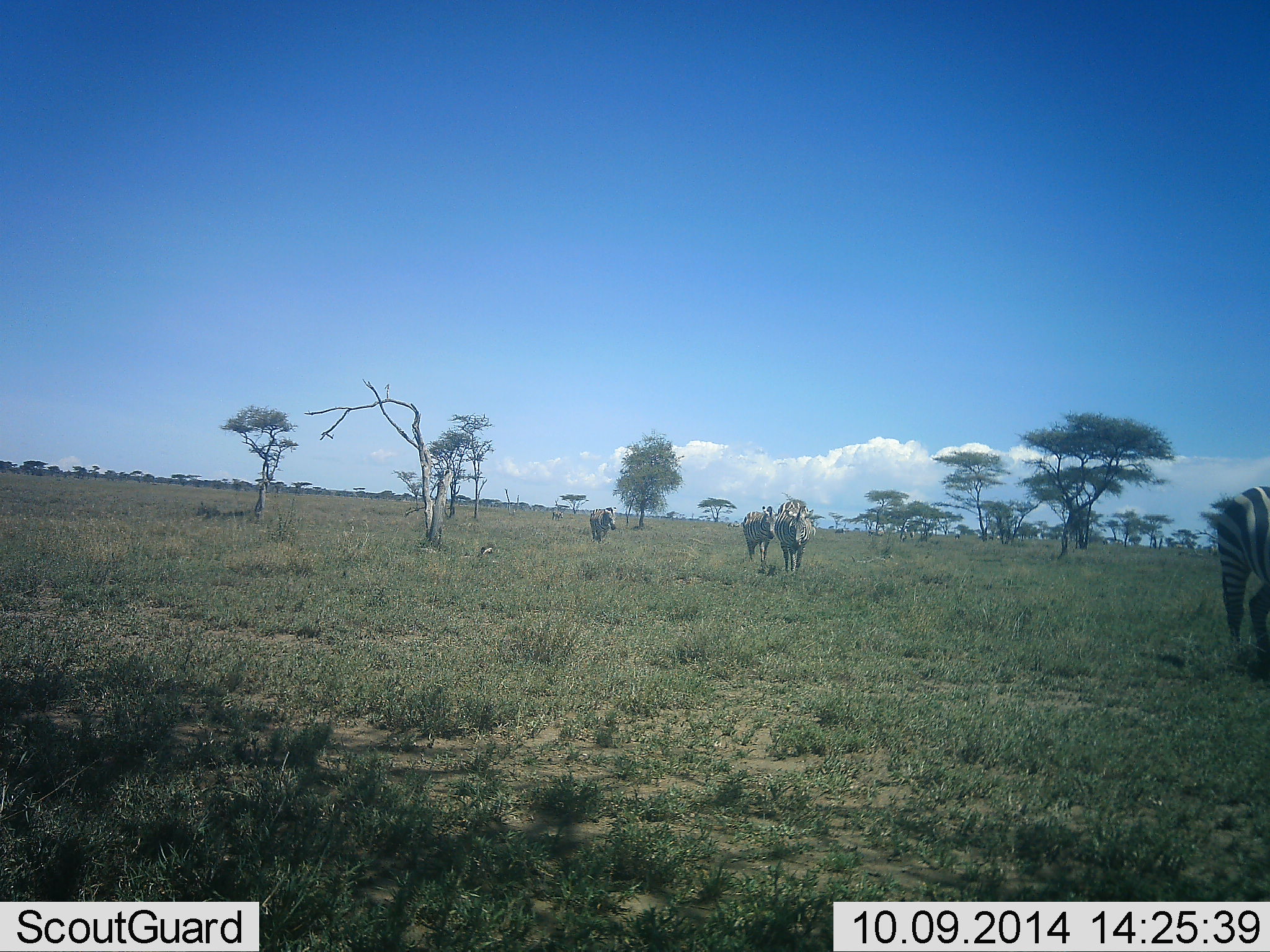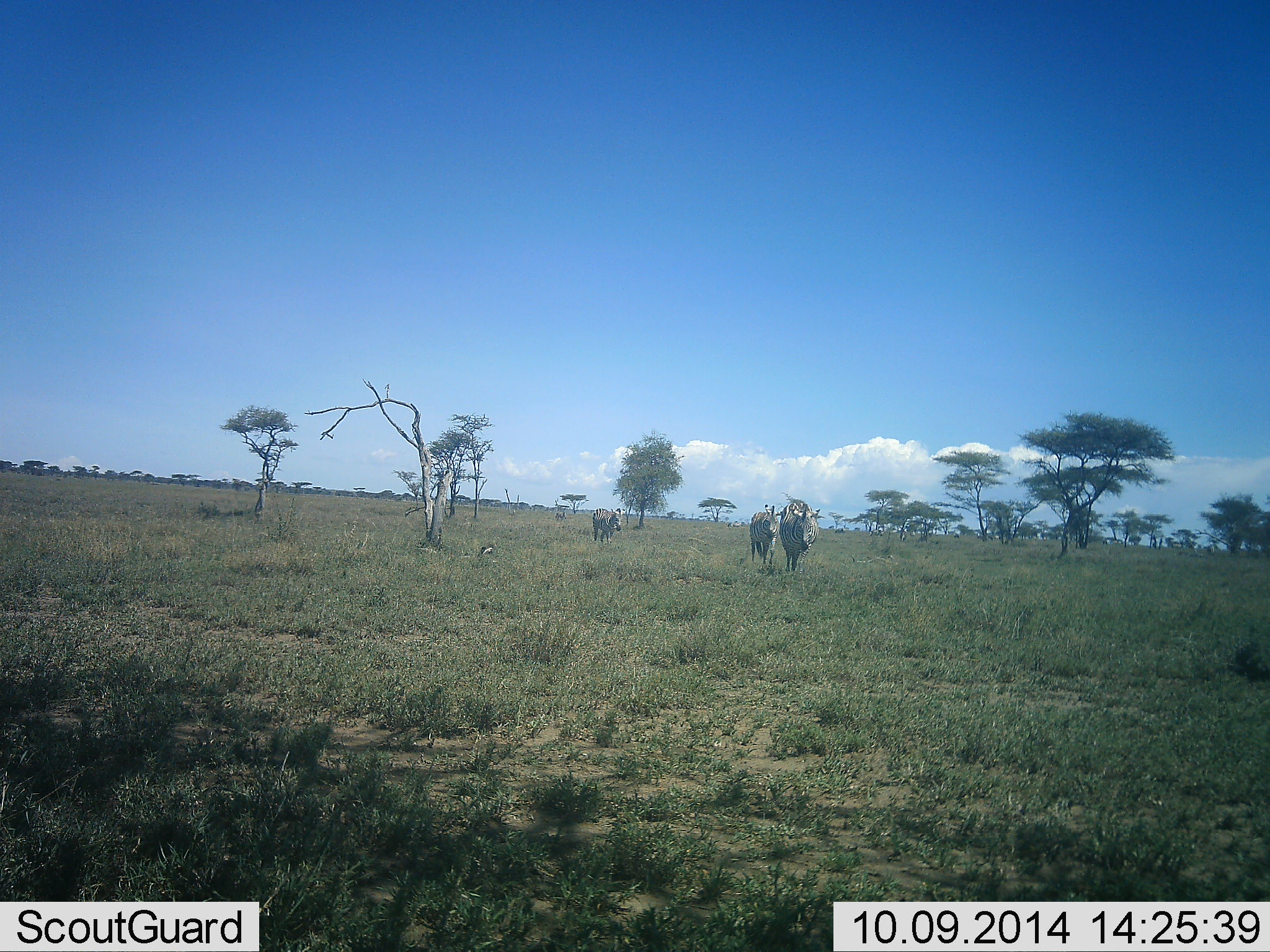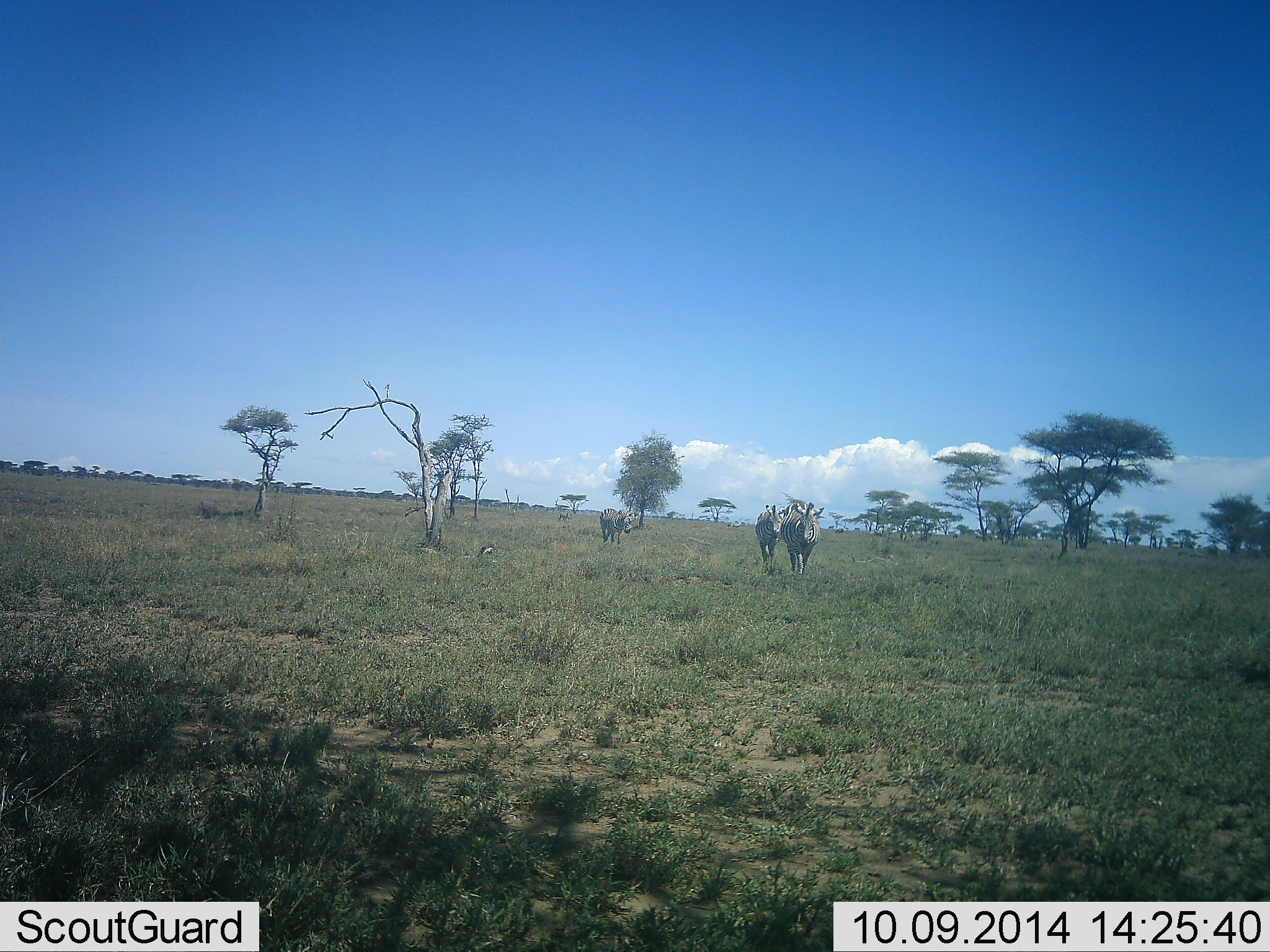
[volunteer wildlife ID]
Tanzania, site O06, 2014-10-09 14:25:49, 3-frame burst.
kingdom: Animalia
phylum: Chordata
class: Mammalia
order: Perissodactyla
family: Equidae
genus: Equus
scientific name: Equus quagga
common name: plains zebra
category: zebra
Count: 4.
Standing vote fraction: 0%.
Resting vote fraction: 0%.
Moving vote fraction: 100%.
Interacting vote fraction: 0%.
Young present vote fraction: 0%.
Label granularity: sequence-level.